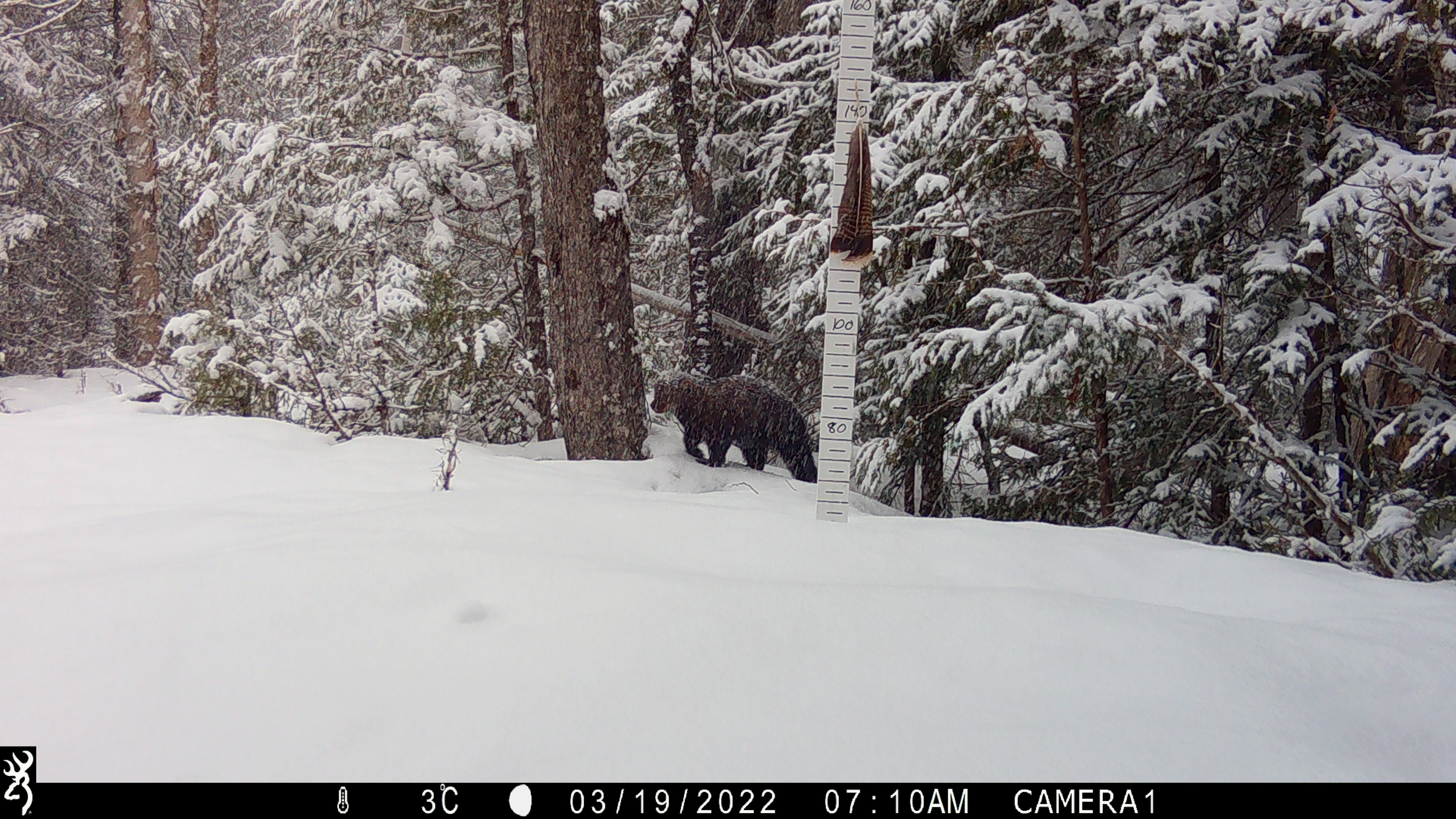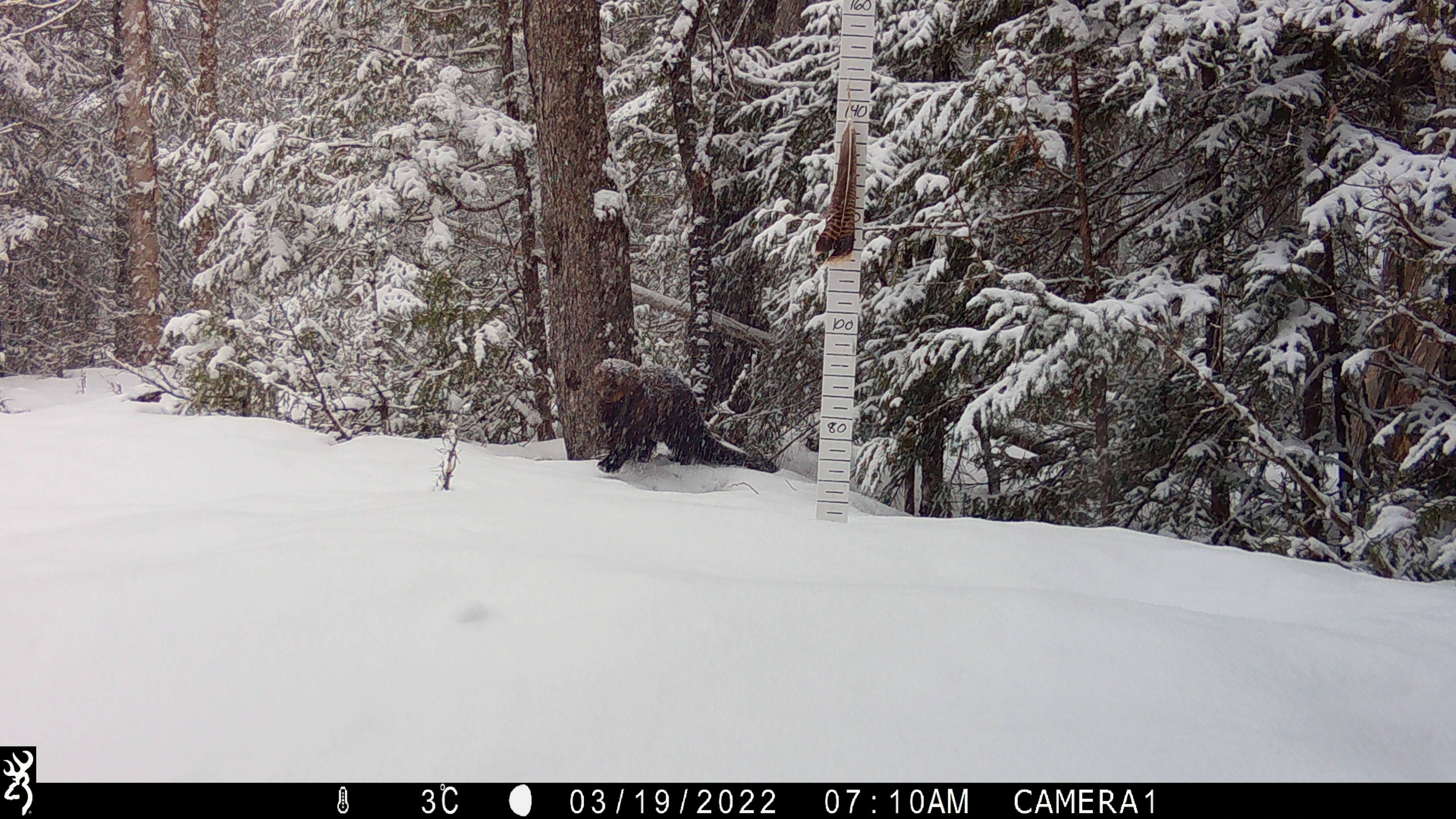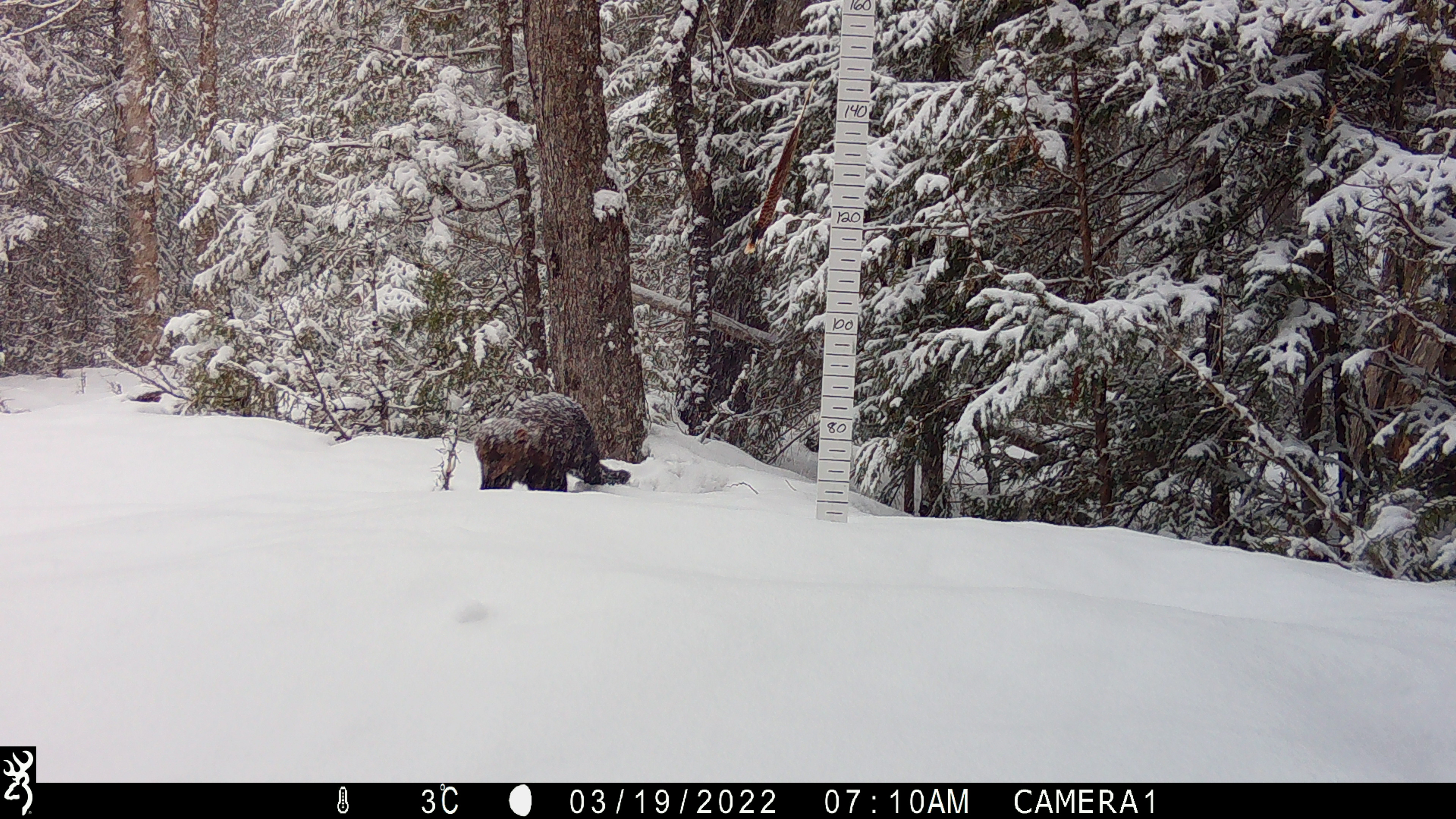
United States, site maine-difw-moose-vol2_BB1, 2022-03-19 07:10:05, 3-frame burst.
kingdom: Animalia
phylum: Chordata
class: Mammalia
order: Carnivora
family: Mustelidae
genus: Pekania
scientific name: Pekania pennanti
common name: fisher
Fisher (Pekania pennanti).